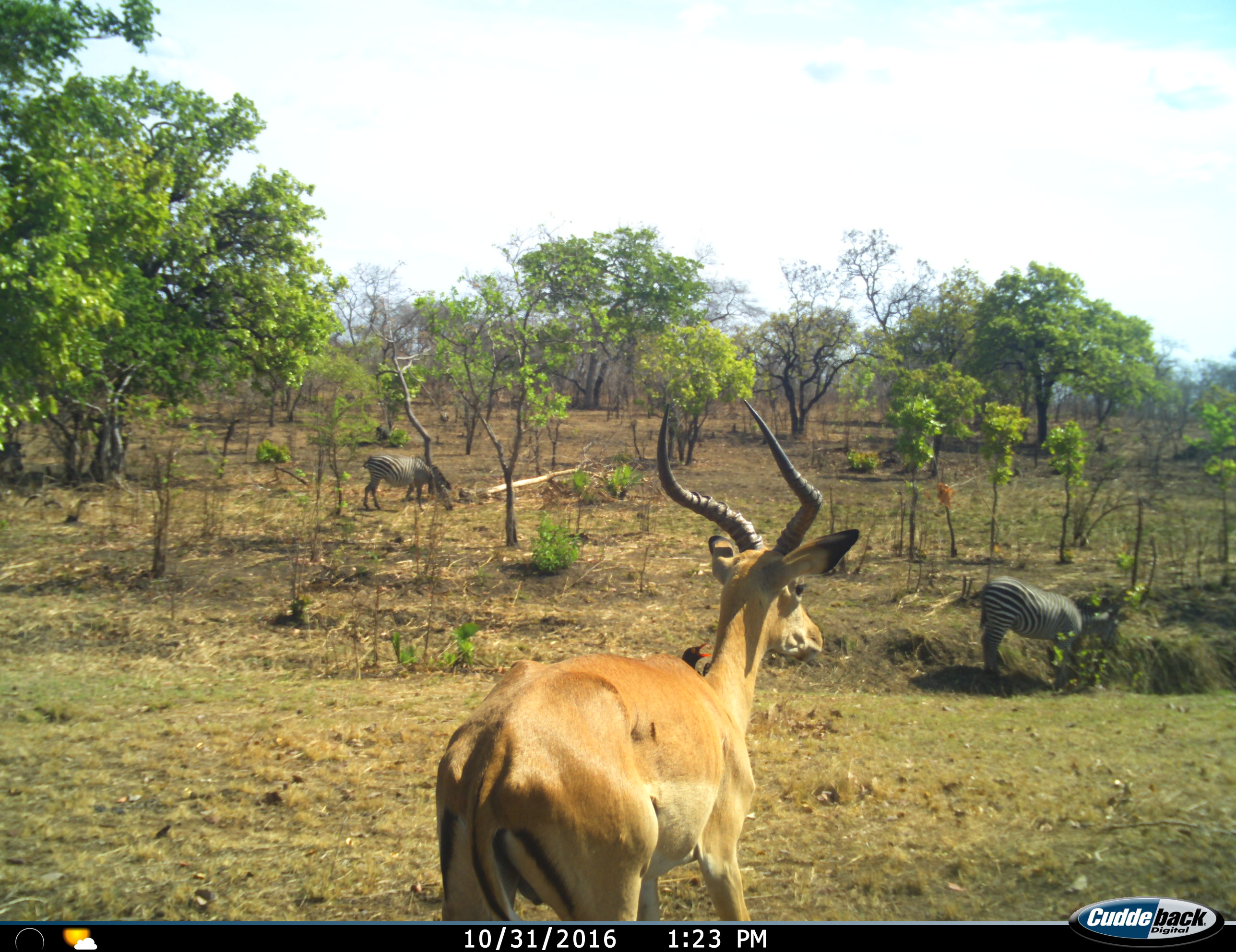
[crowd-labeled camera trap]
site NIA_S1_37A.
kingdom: Animalia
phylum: Chordata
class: Mammalia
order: Artiodactyla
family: Bovidae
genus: Aepyceros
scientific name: Aepyceros melampus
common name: impala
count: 1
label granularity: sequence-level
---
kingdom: Animalia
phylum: Chordata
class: Mammalia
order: Perissodactyla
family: Equidae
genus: Equus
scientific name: Equus quagga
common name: plains zebra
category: zebraplains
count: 2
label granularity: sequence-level